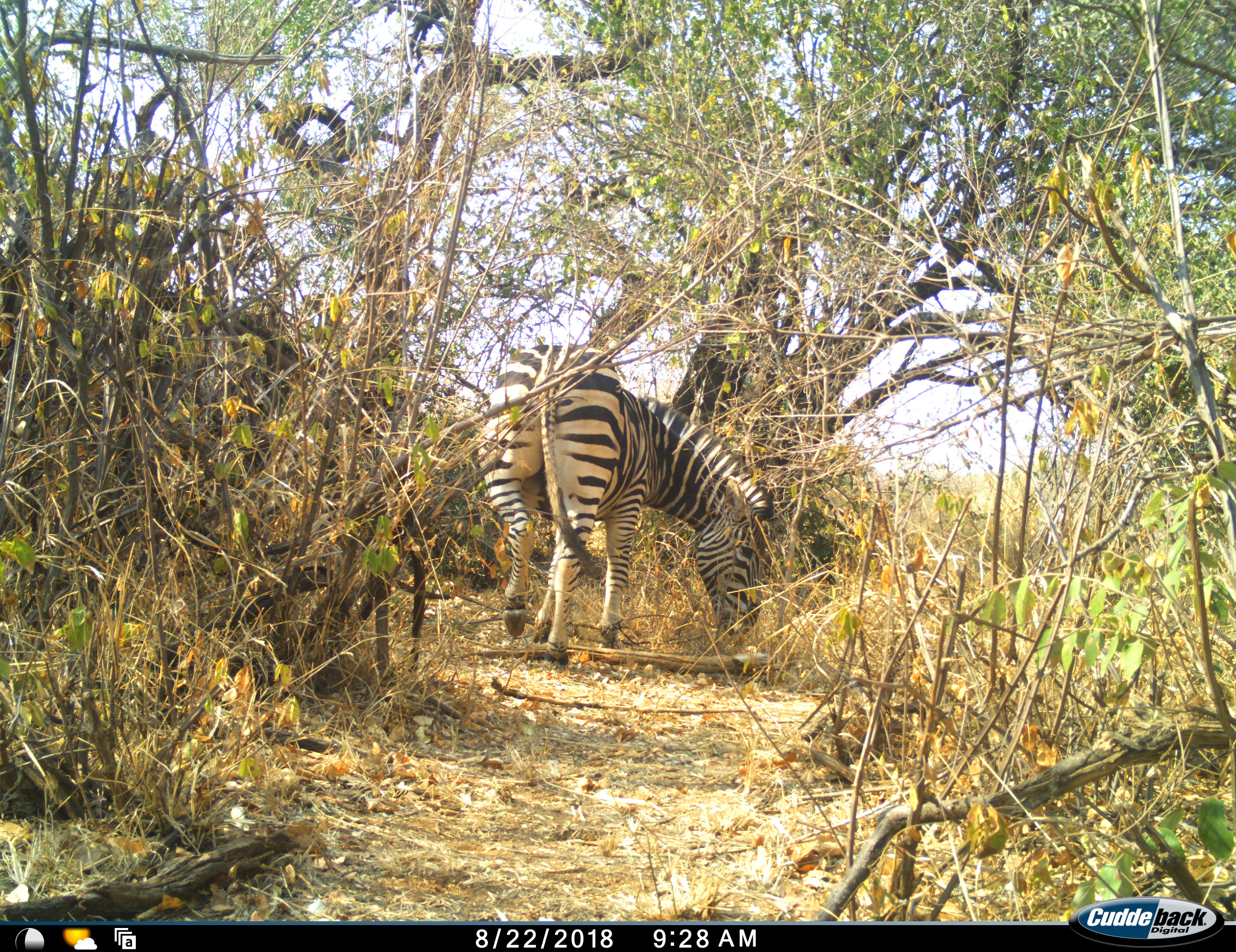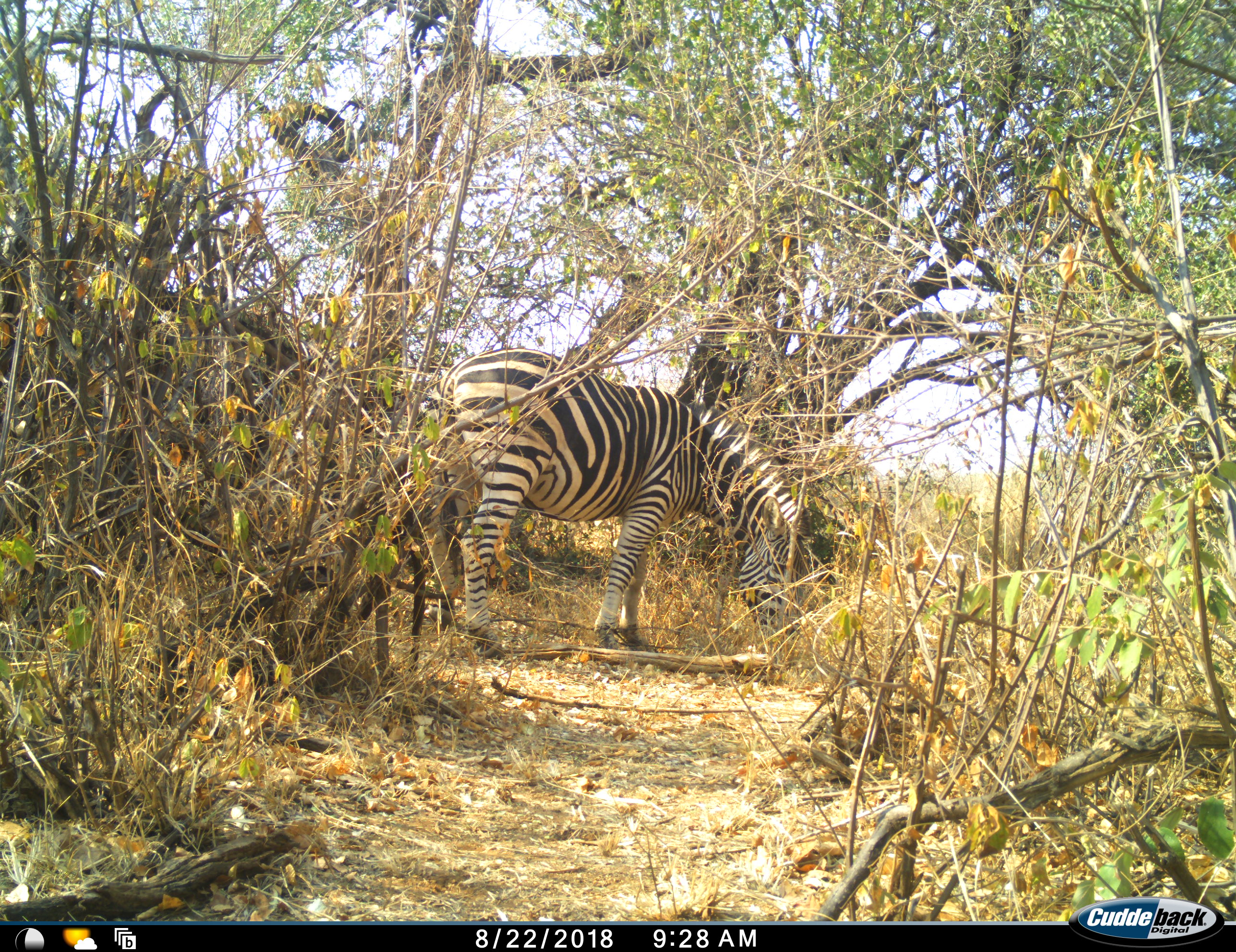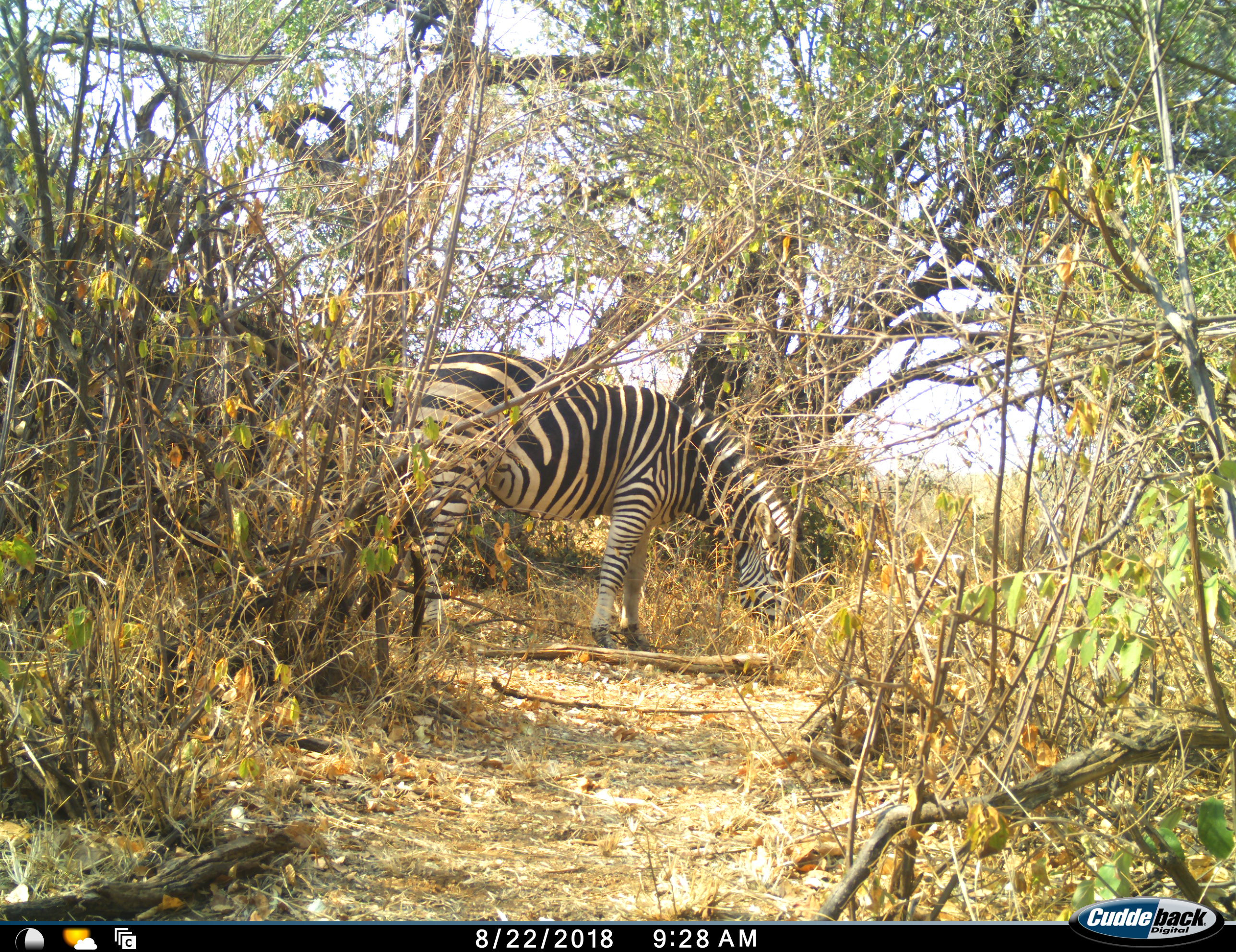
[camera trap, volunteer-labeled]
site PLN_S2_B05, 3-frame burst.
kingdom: Animalia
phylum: Chordata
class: Mammalia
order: Perissodactyla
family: Equidae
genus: Equus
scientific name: Equus quagga burchellii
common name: burchell's zebra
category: zebraburchells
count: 1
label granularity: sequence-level